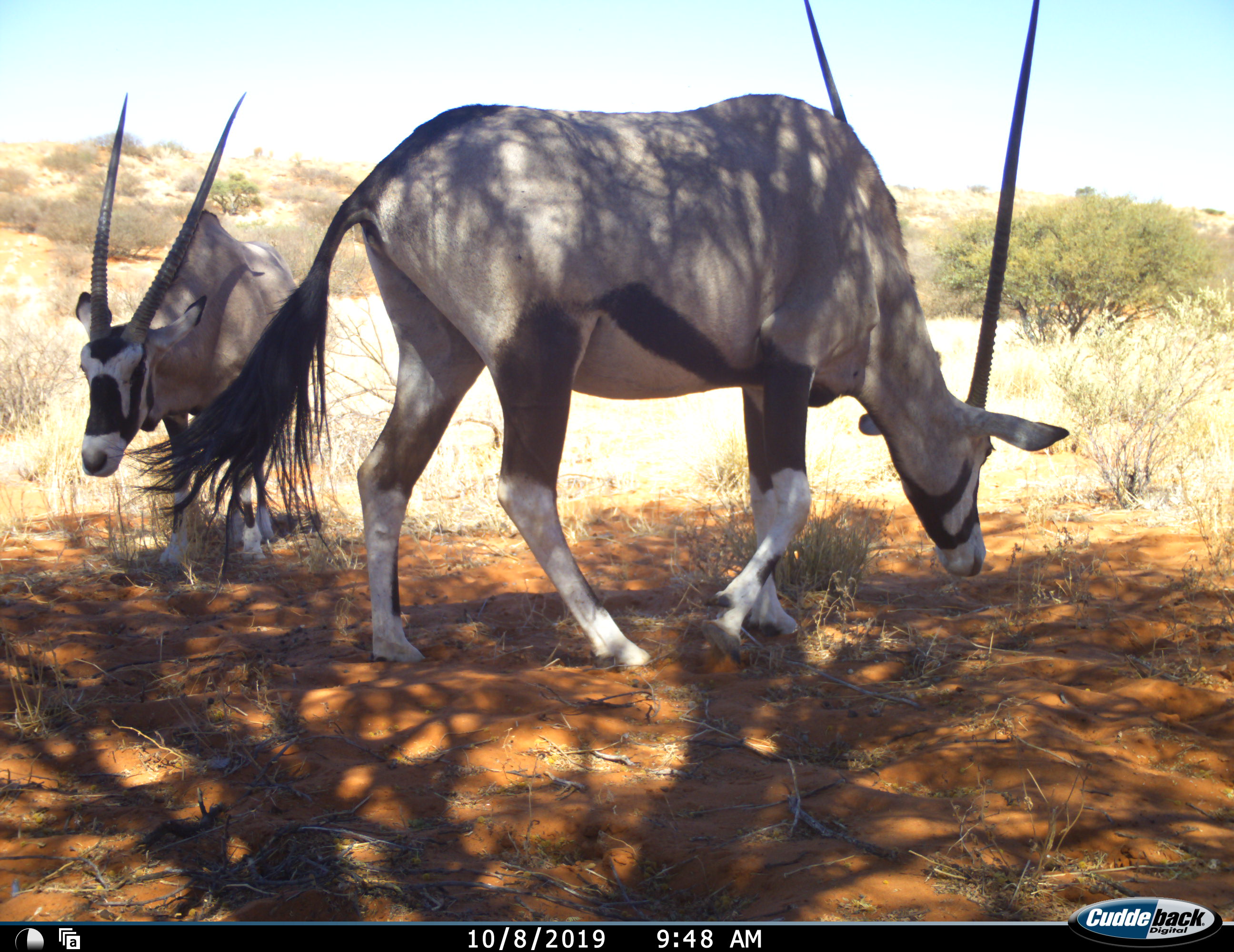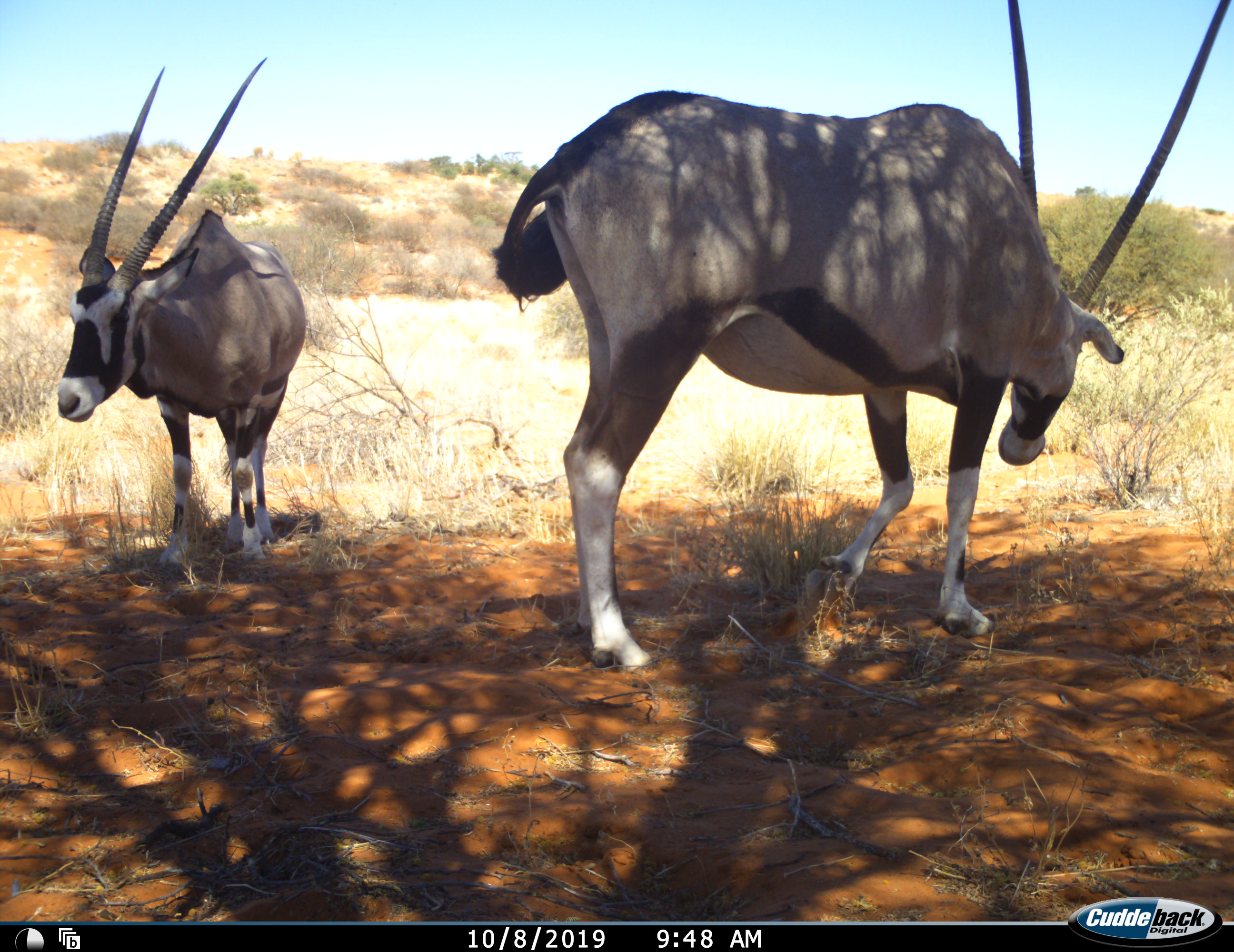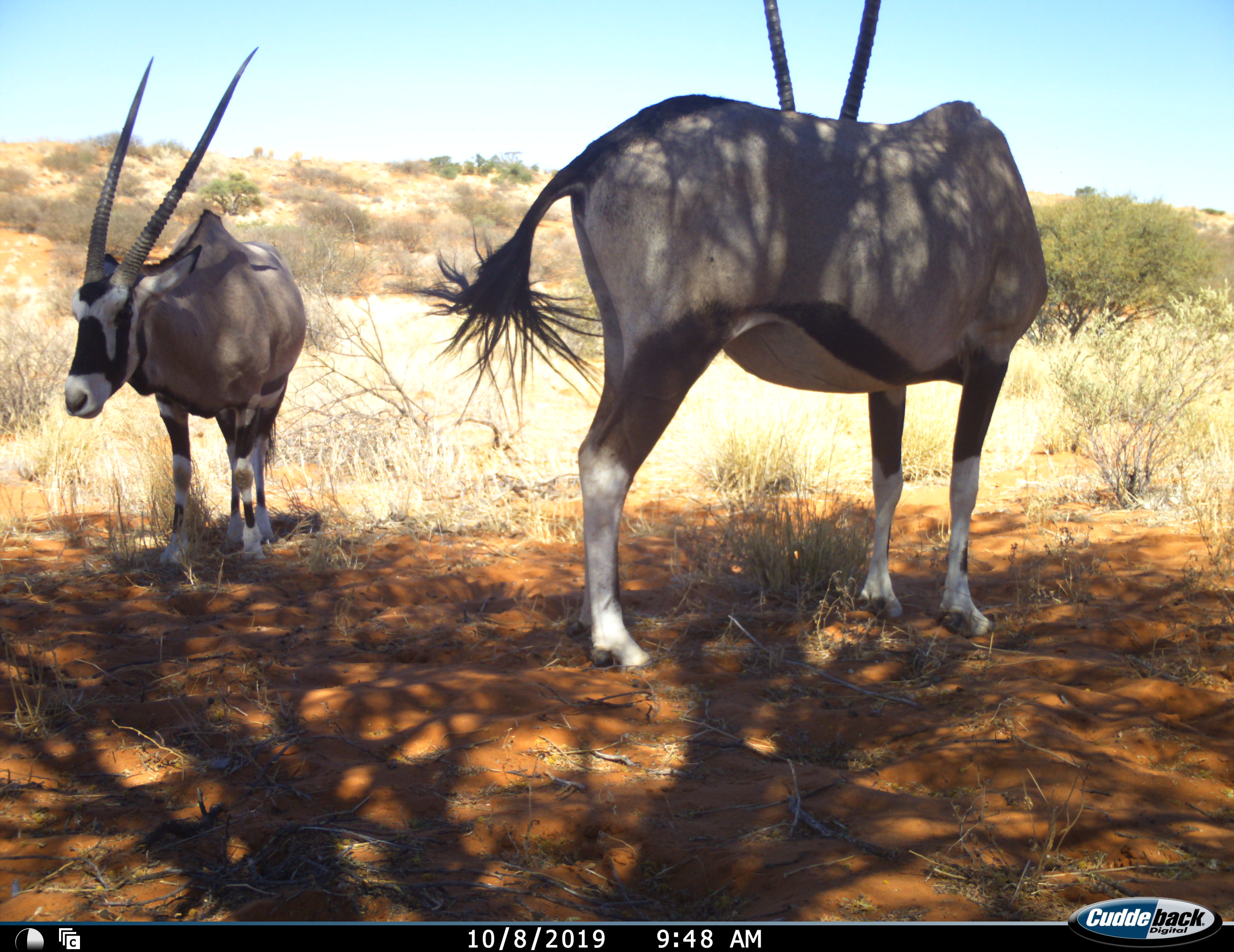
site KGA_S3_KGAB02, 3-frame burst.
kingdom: Animalia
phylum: Chordata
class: Mammalia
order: Artiodactyla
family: Bovidae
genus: Oryx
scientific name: Oryx gazella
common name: gemsbok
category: oryx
Oryx (gemsbok) (Oryx gazella), count 2. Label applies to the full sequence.